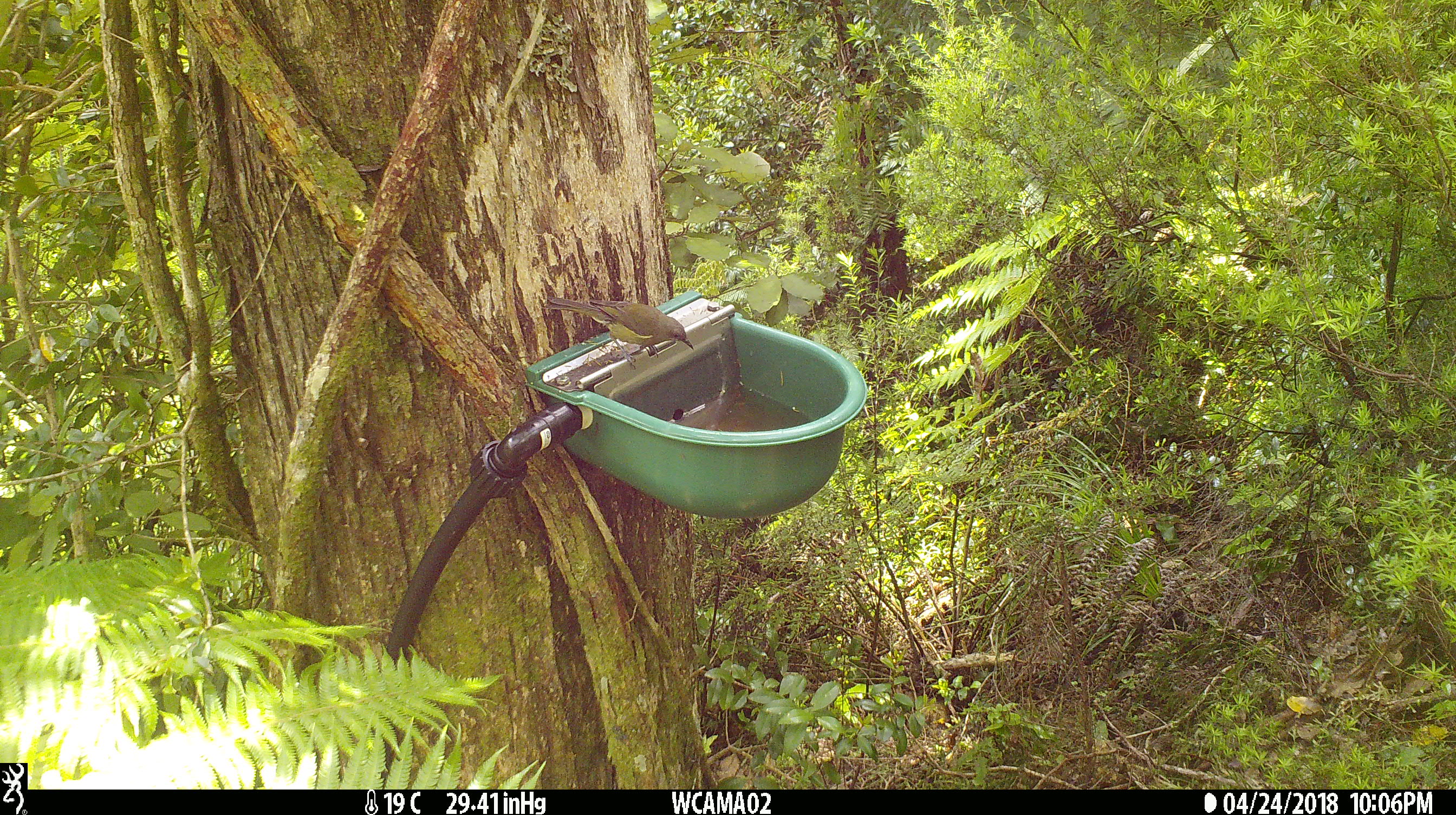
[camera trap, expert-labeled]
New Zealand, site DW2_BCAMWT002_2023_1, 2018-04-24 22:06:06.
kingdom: Animalia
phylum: Chordata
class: Aves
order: Passeriformes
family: Meliphagidae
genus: Anthornis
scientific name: Anthornis melanura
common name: new zealand bellbird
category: bellbird